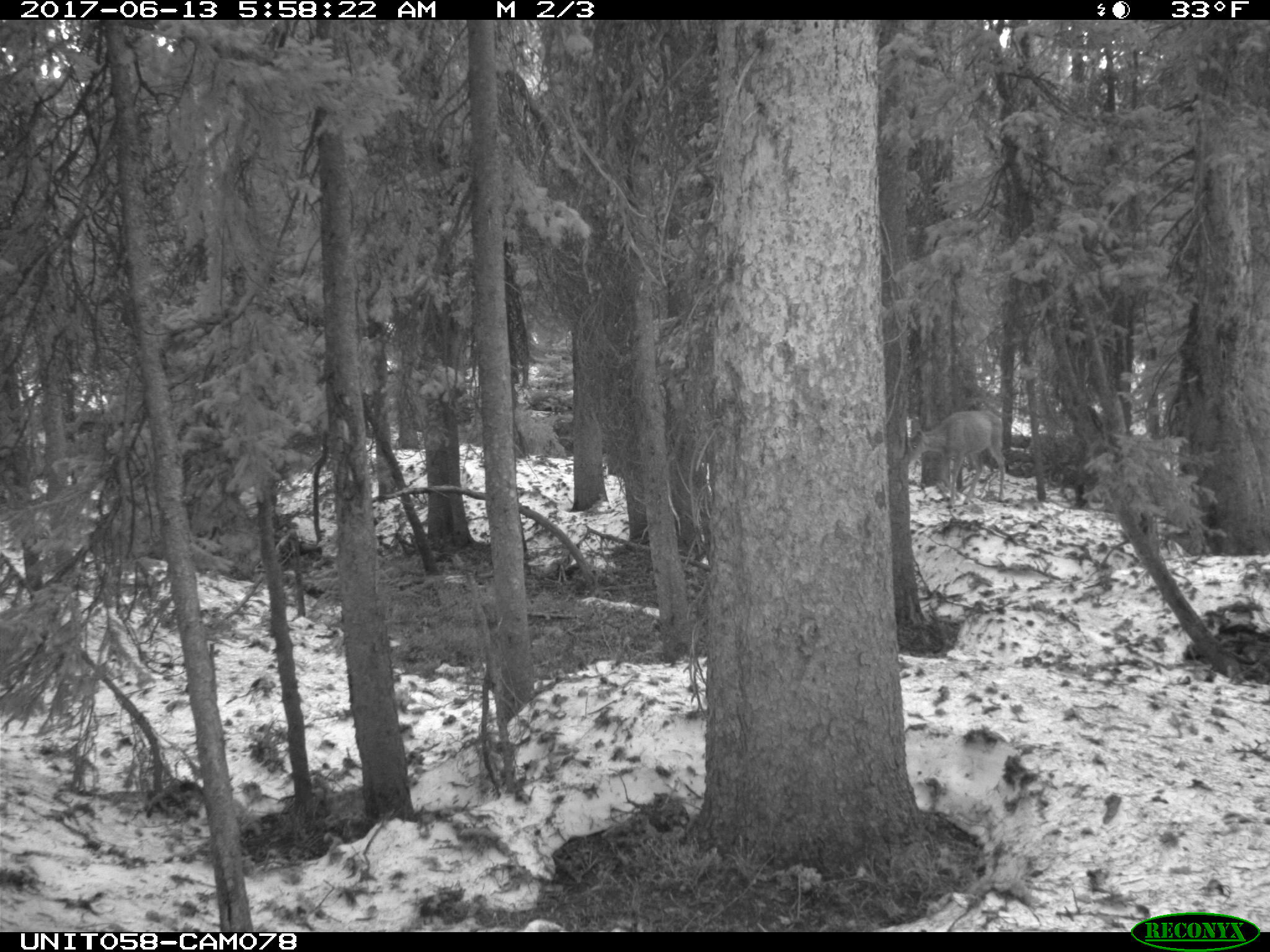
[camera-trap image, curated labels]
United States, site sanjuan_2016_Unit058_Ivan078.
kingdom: Animalia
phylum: Chordata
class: Mammalia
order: Artiodactyla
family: Cervidae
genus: Odocoileus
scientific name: Odocoileus hemionus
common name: mule deer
Odocoileus hemionus (mule deer).